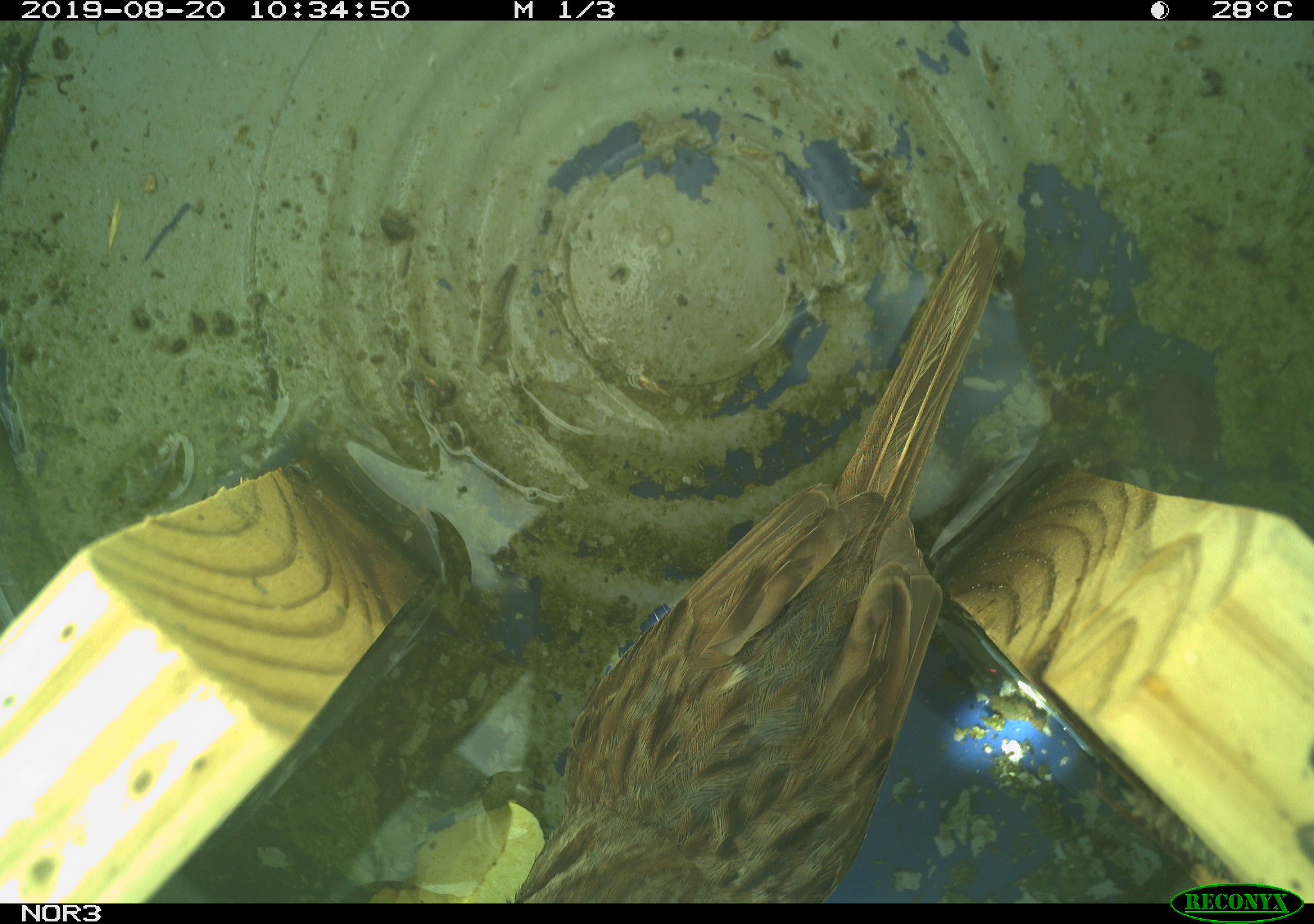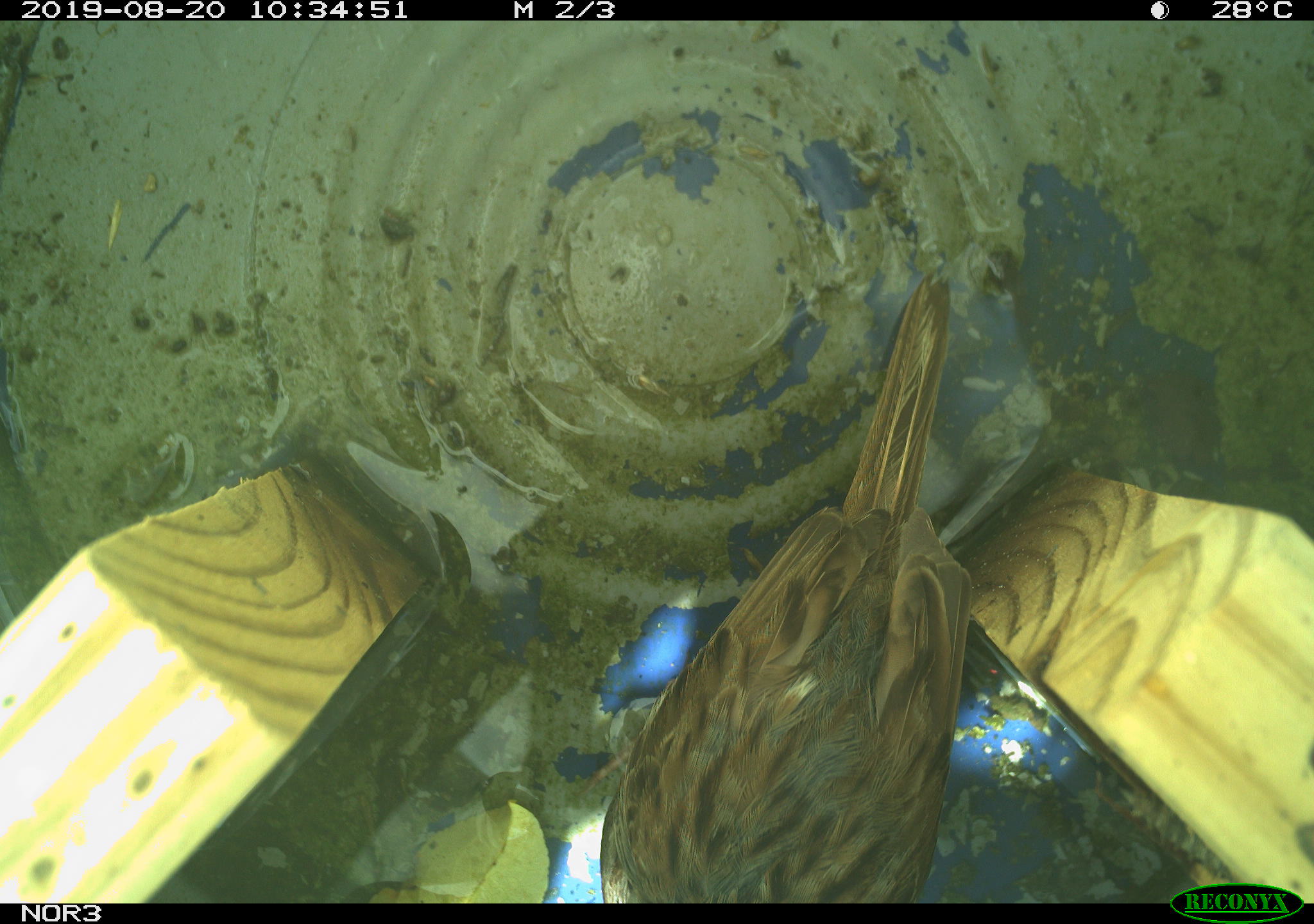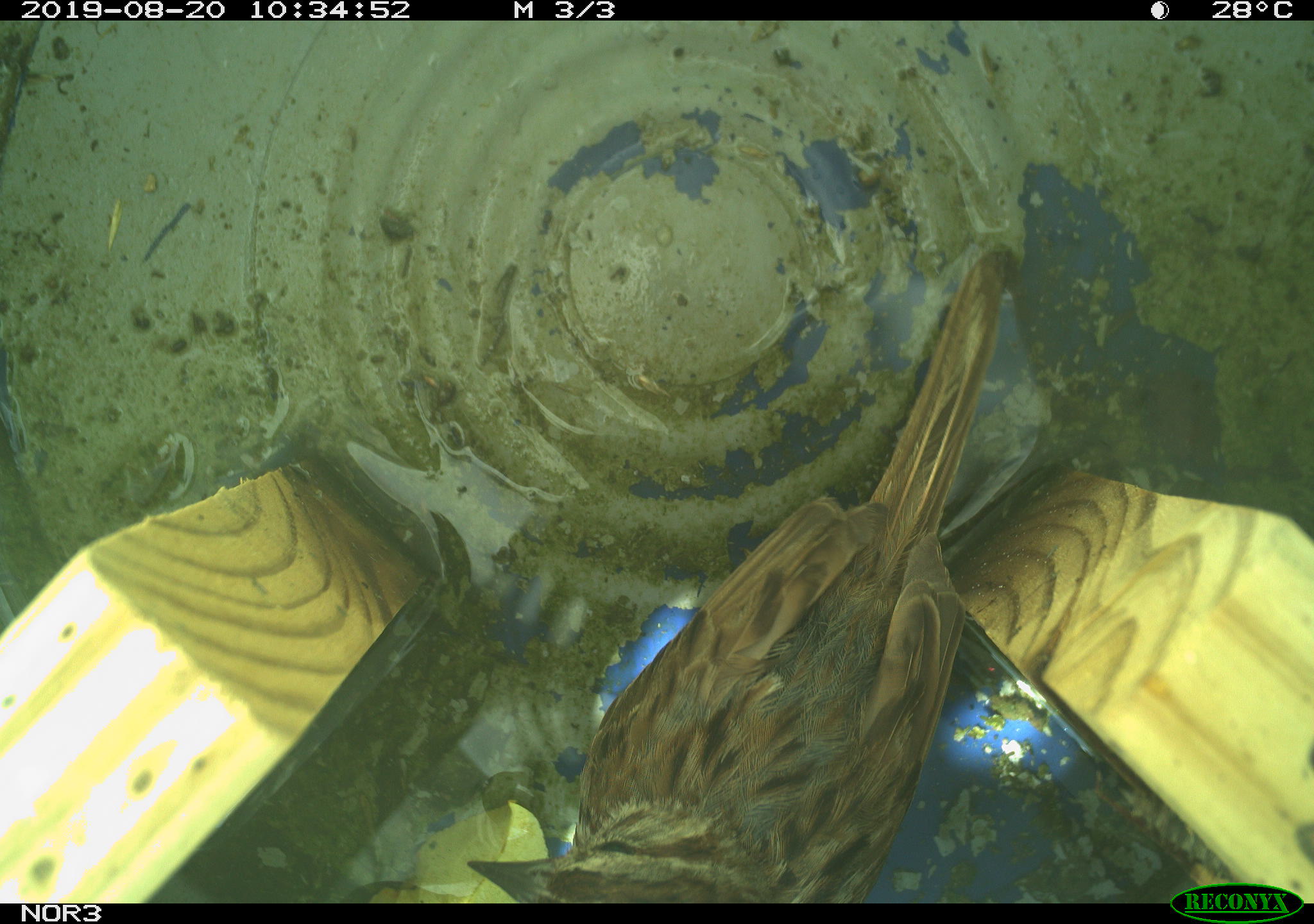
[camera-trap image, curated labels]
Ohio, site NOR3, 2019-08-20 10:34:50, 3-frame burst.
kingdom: Animalia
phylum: Chordata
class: Aves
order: Passeriformes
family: Passerellidae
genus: Melospiza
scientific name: Melospiza melodia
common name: song sparrow